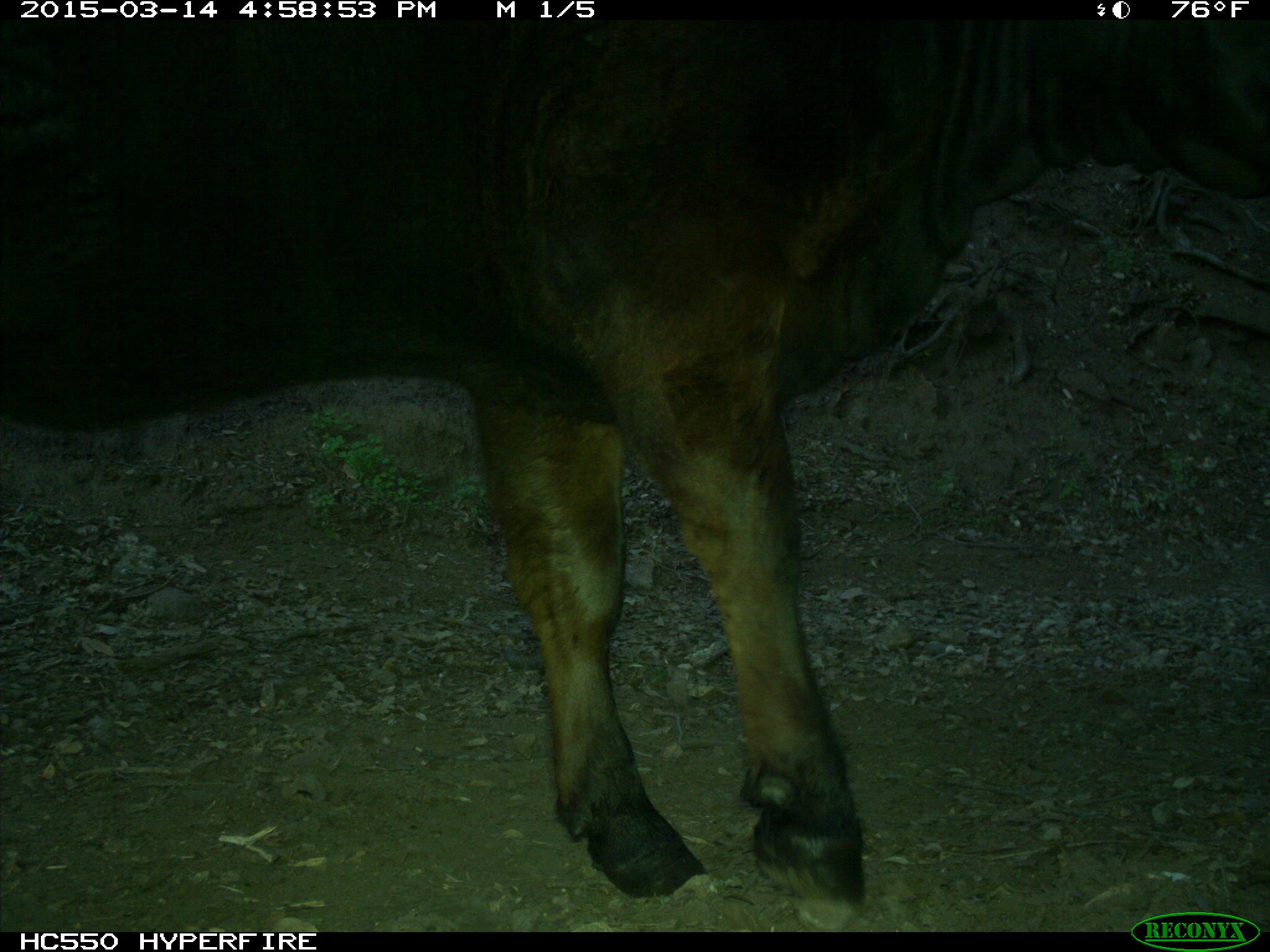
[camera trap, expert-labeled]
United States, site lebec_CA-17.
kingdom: Animalia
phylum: Chordata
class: Mammalia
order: Artiodactyla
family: Bovidae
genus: Bos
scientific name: Bos taurus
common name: domestic cow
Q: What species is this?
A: Bos taurus (domestic cow).